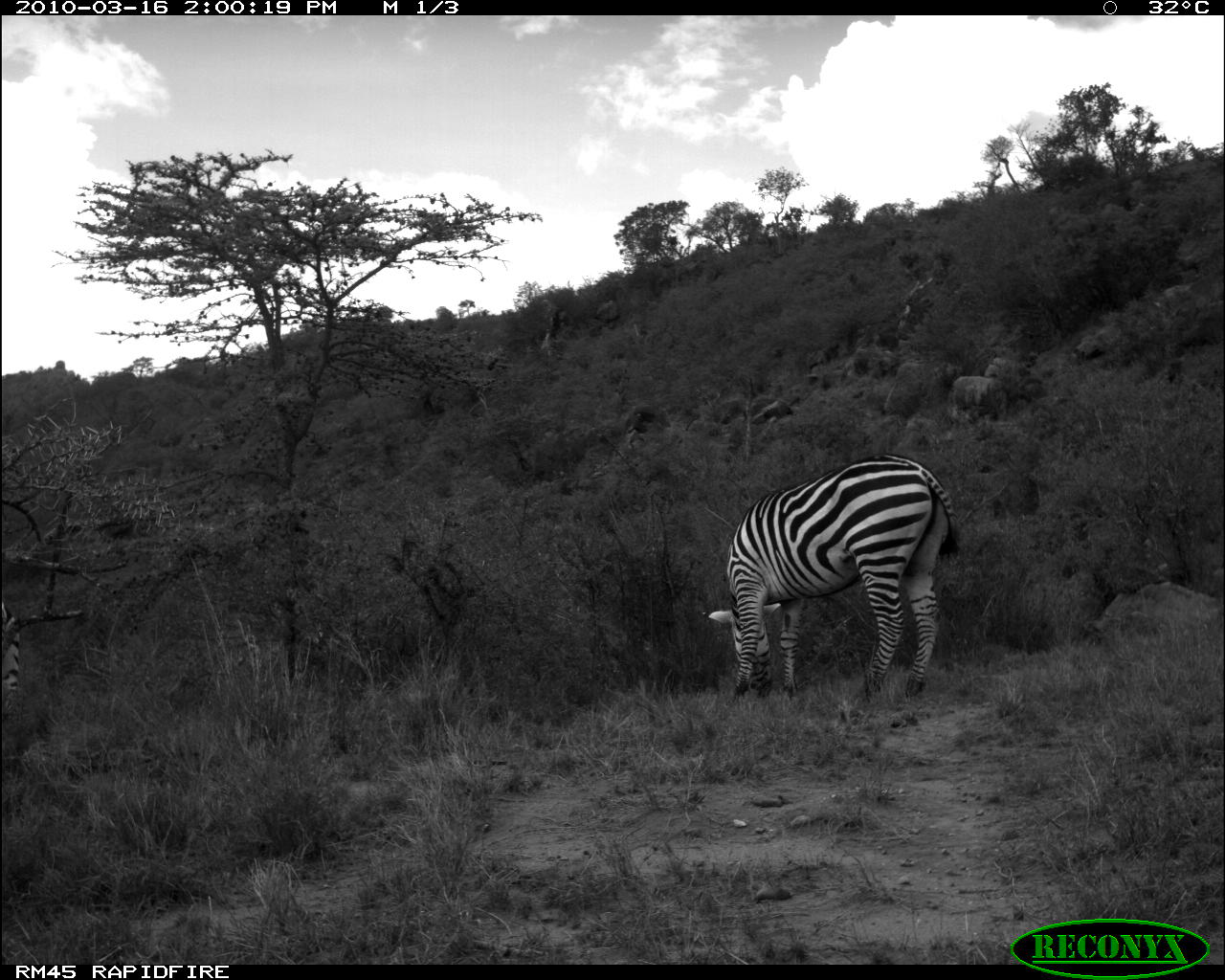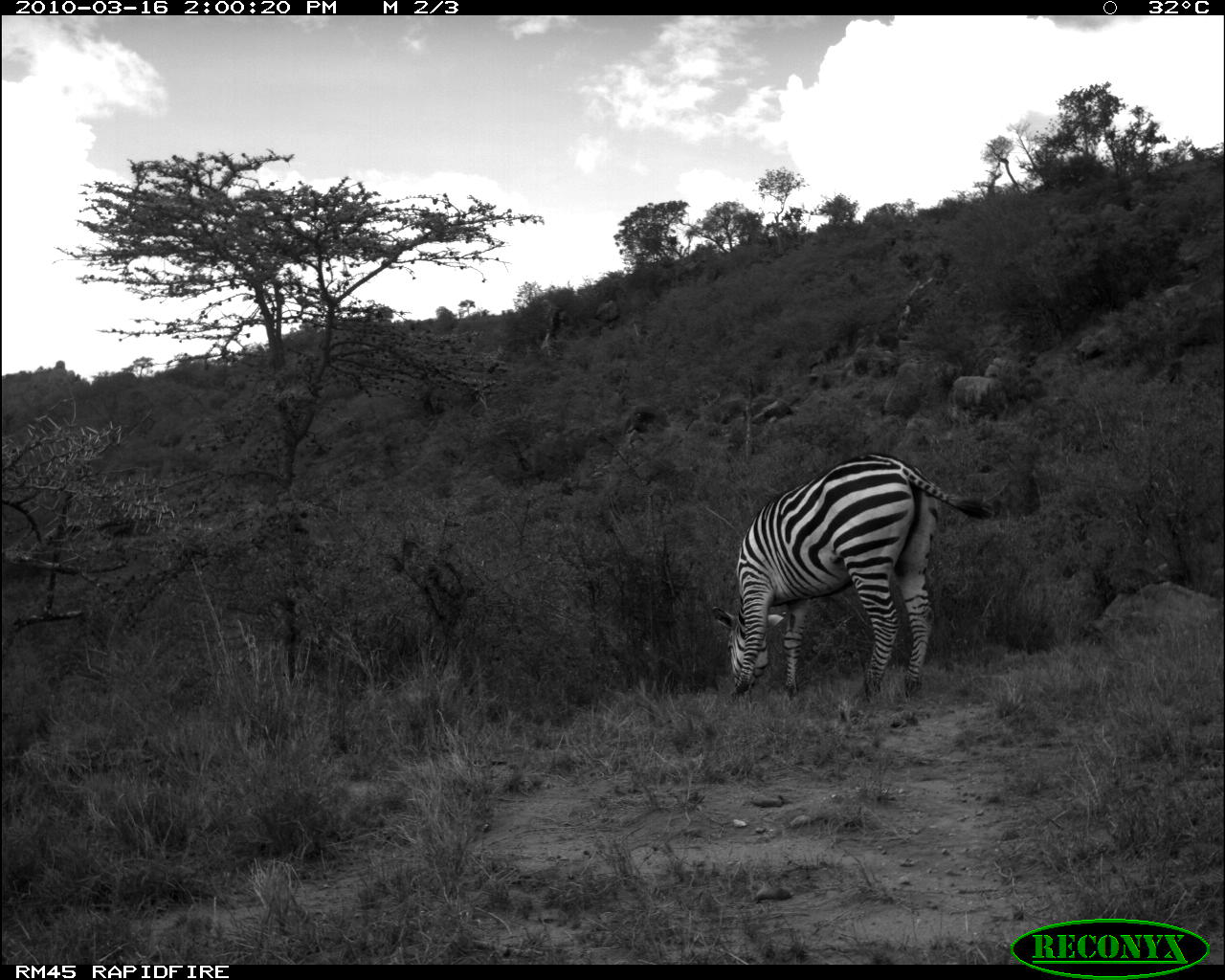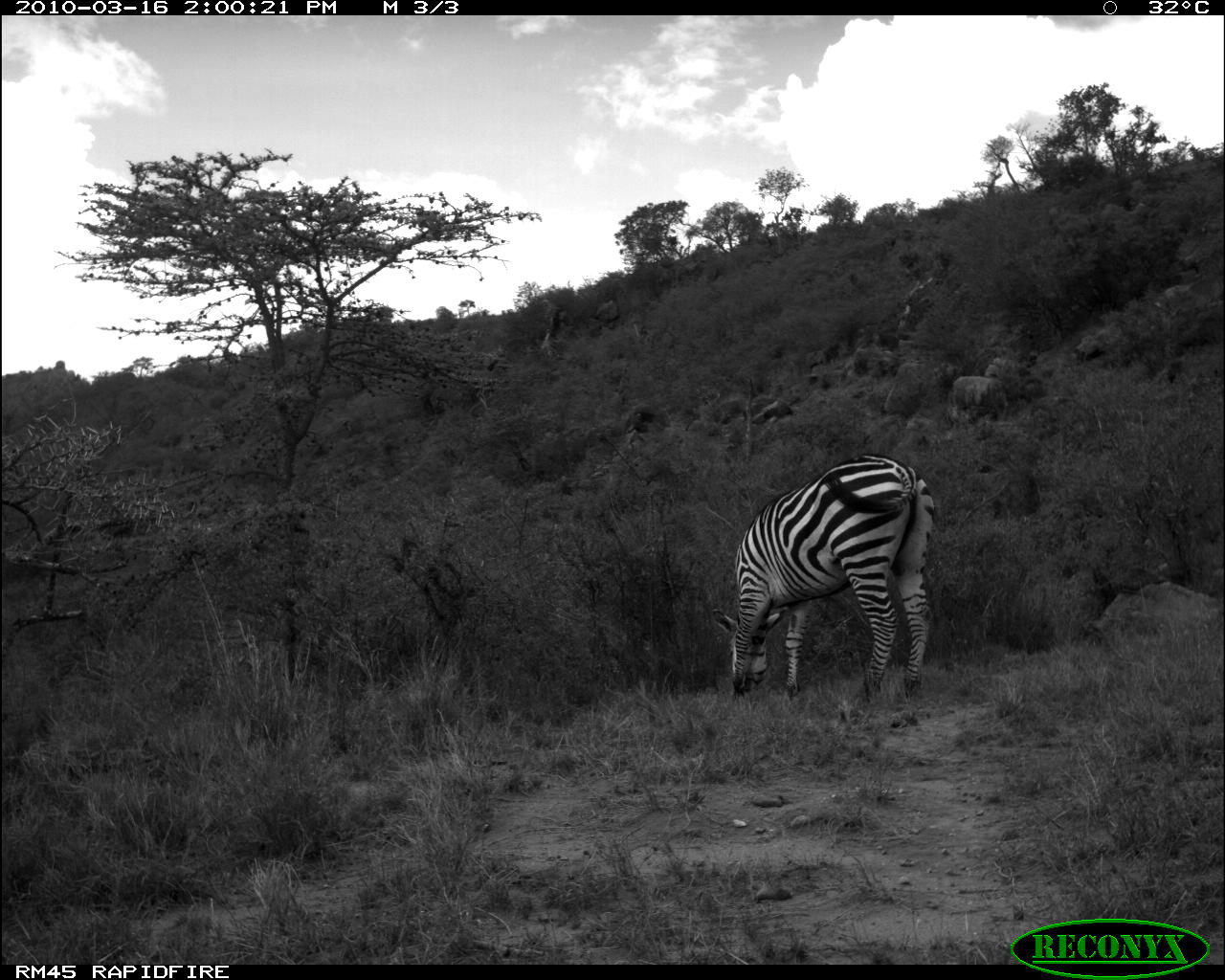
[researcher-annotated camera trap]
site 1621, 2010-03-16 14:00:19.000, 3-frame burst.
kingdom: Animalia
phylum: Chordata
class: Mammalia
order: Perissodactyla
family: Equidae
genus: Equus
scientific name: Equus quagga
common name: plains zebra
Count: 1.